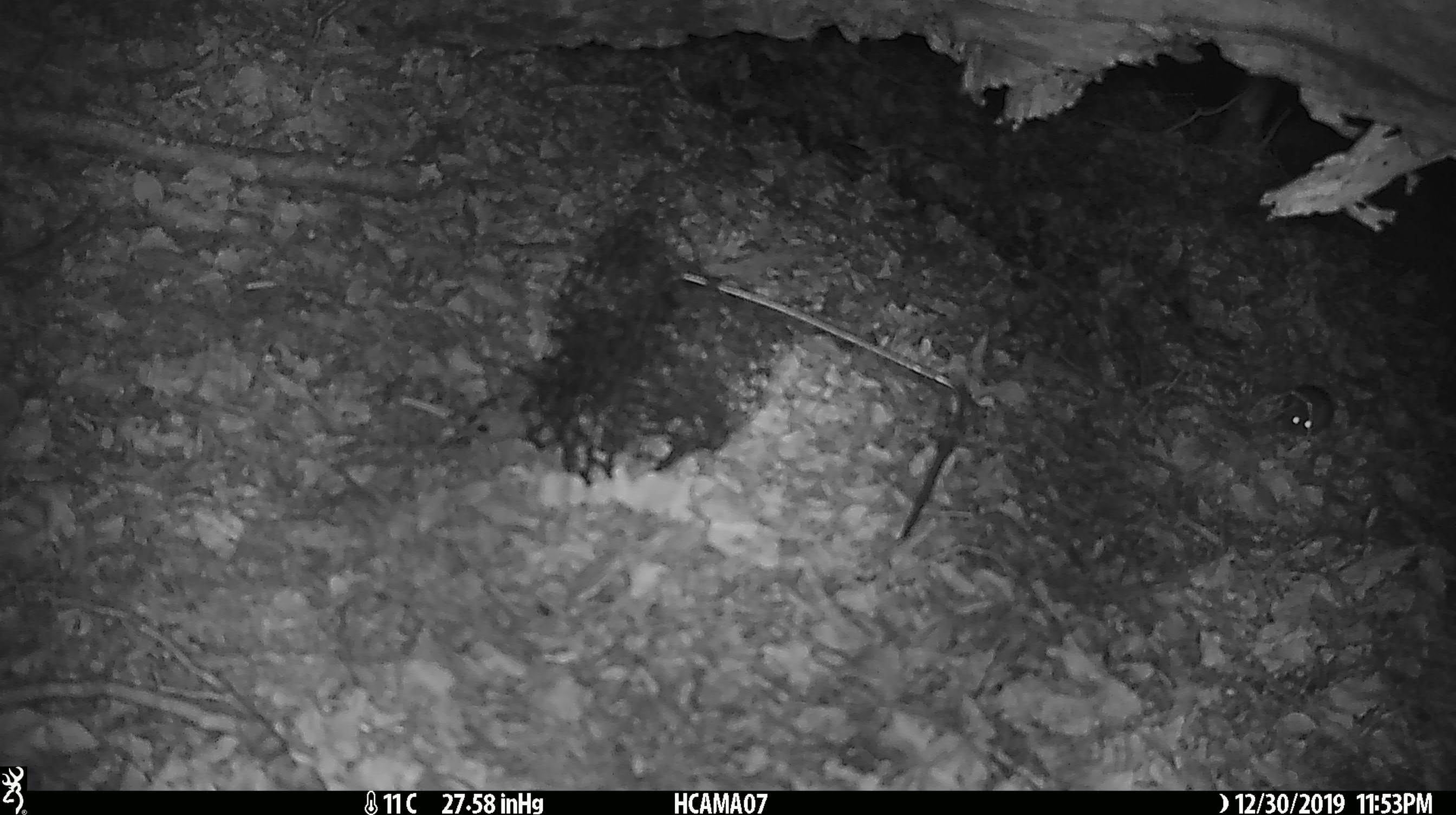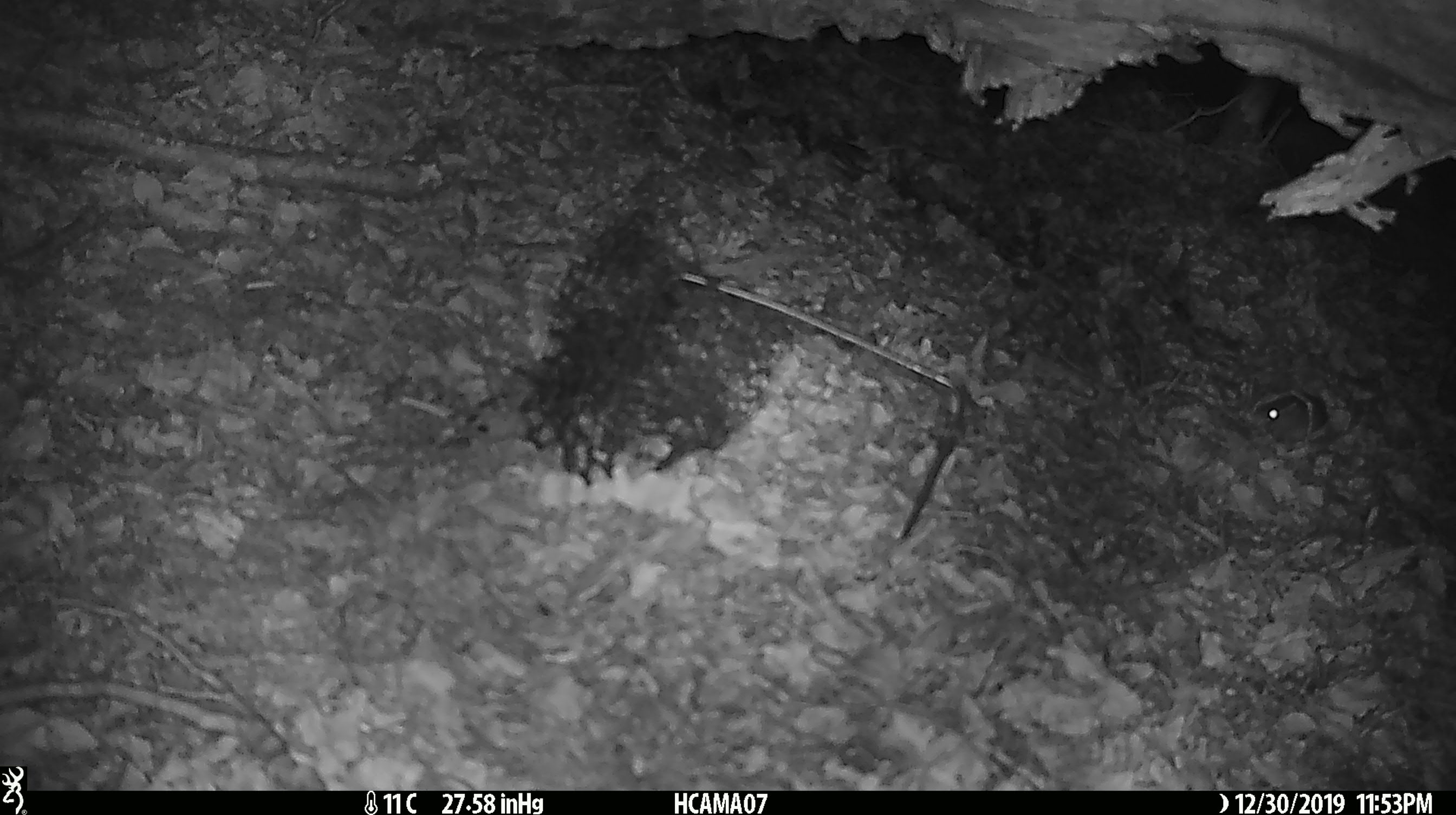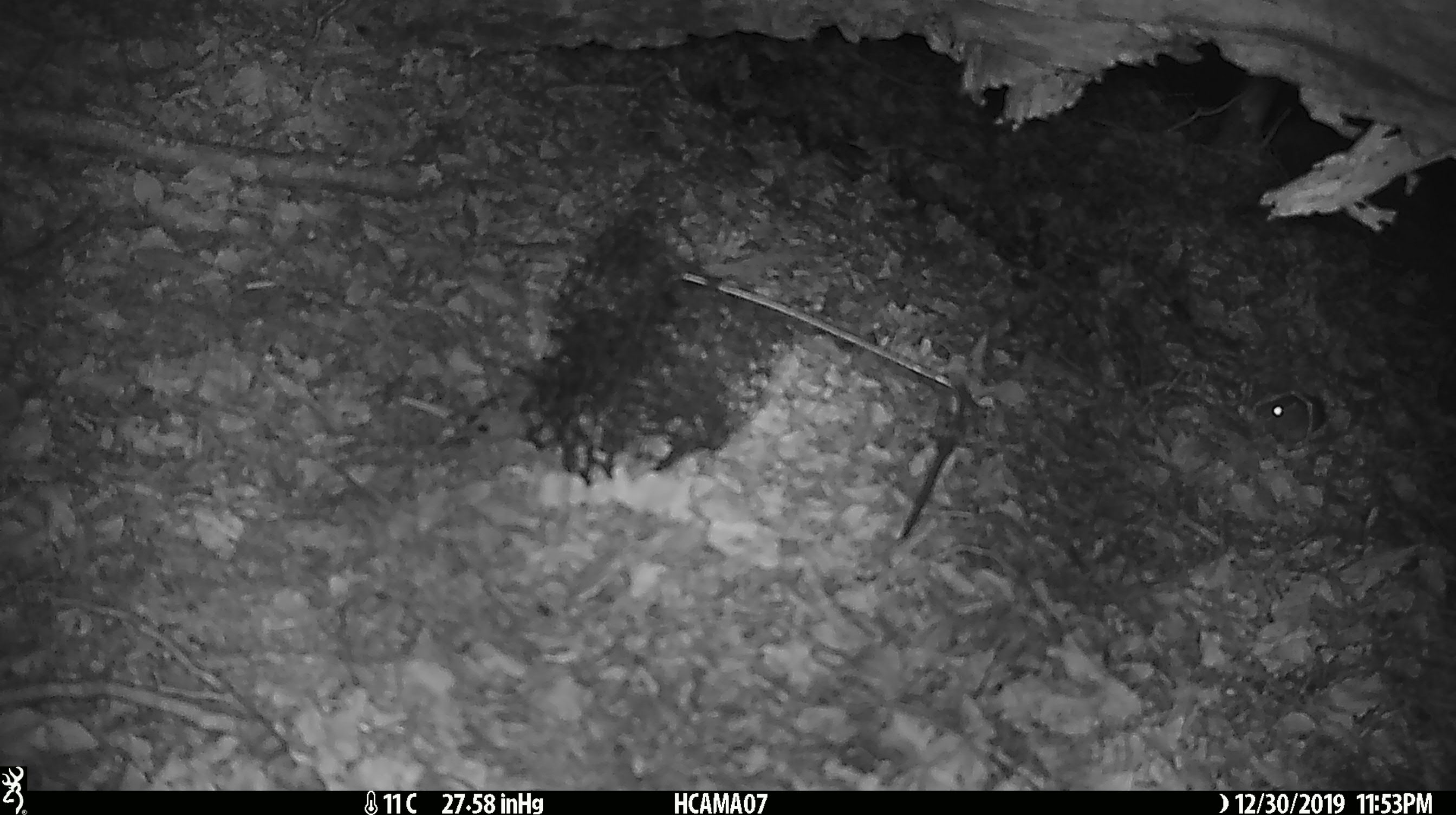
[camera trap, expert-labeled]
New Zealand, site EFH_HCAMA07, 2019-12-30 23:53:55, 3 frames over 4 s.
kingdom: Animalia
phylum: Chordata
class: Mammalia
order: Rodentia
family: Muridae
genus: Mus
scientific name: Mus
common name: mouse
Mouse (Mus).